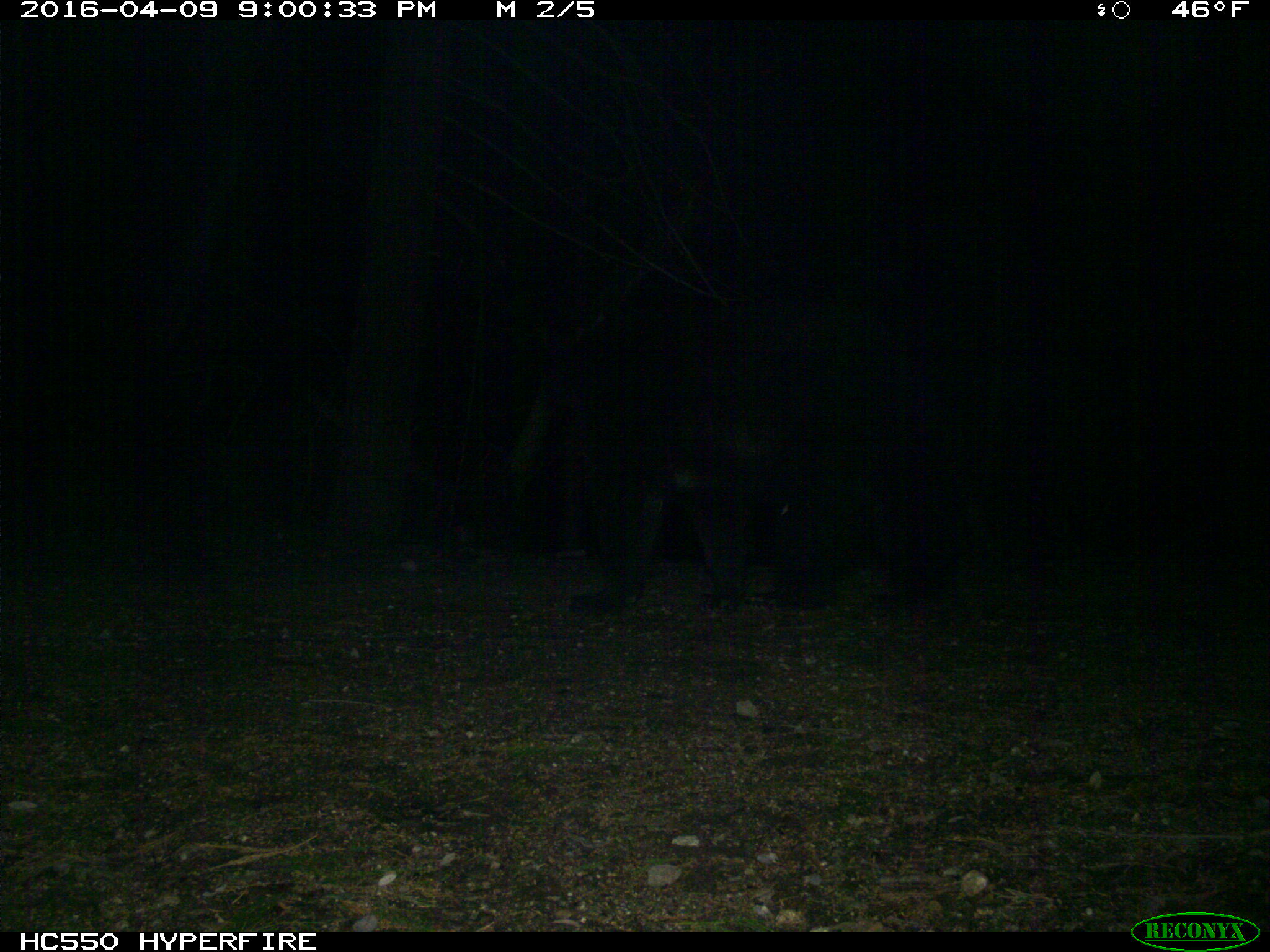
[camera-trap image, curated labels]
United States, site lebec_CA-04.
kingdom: Animalia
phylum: Chordata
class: Mammalia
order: Carnivora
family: Ursidae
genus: Ursus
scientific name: Ursus americanus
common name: american black bear